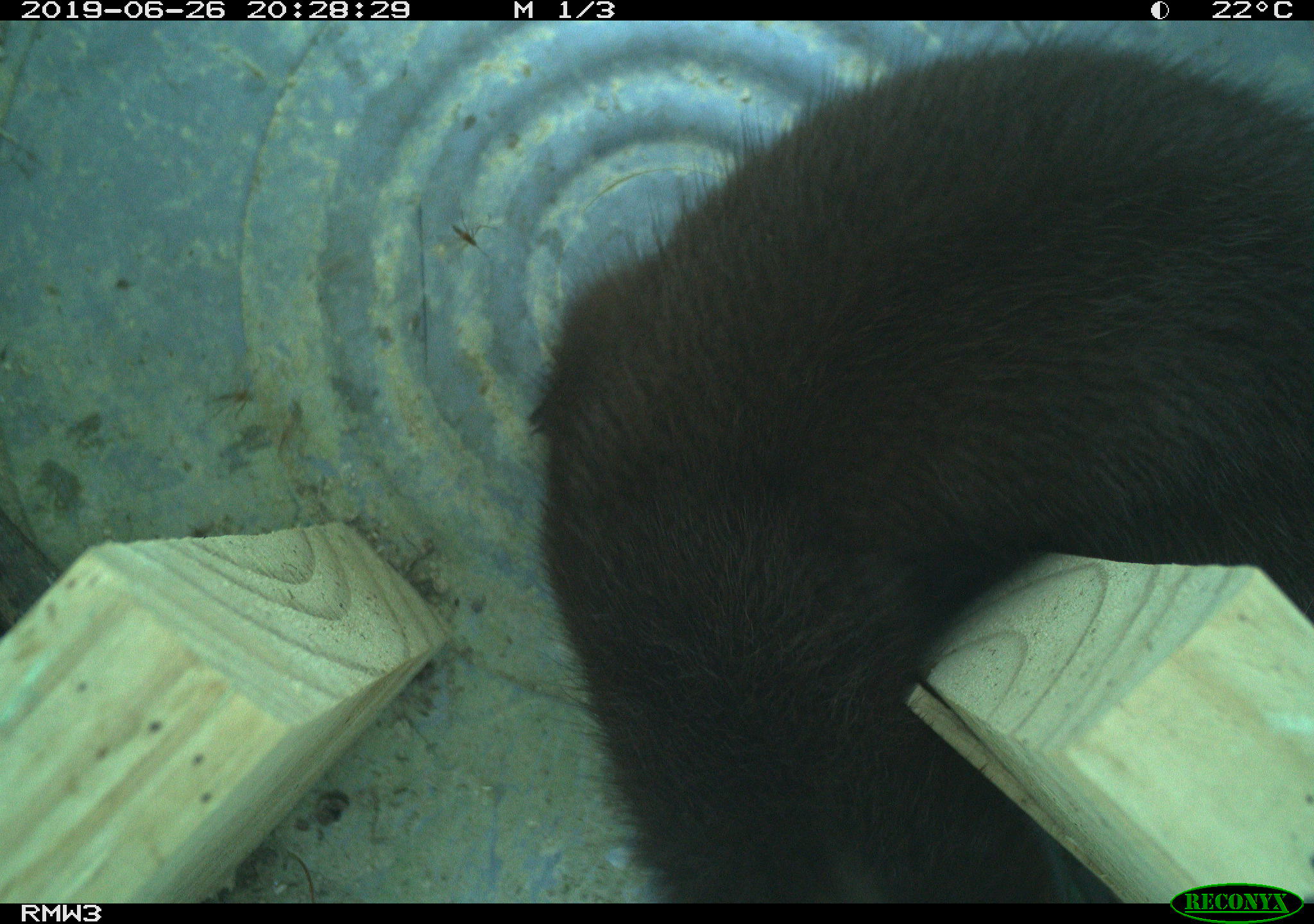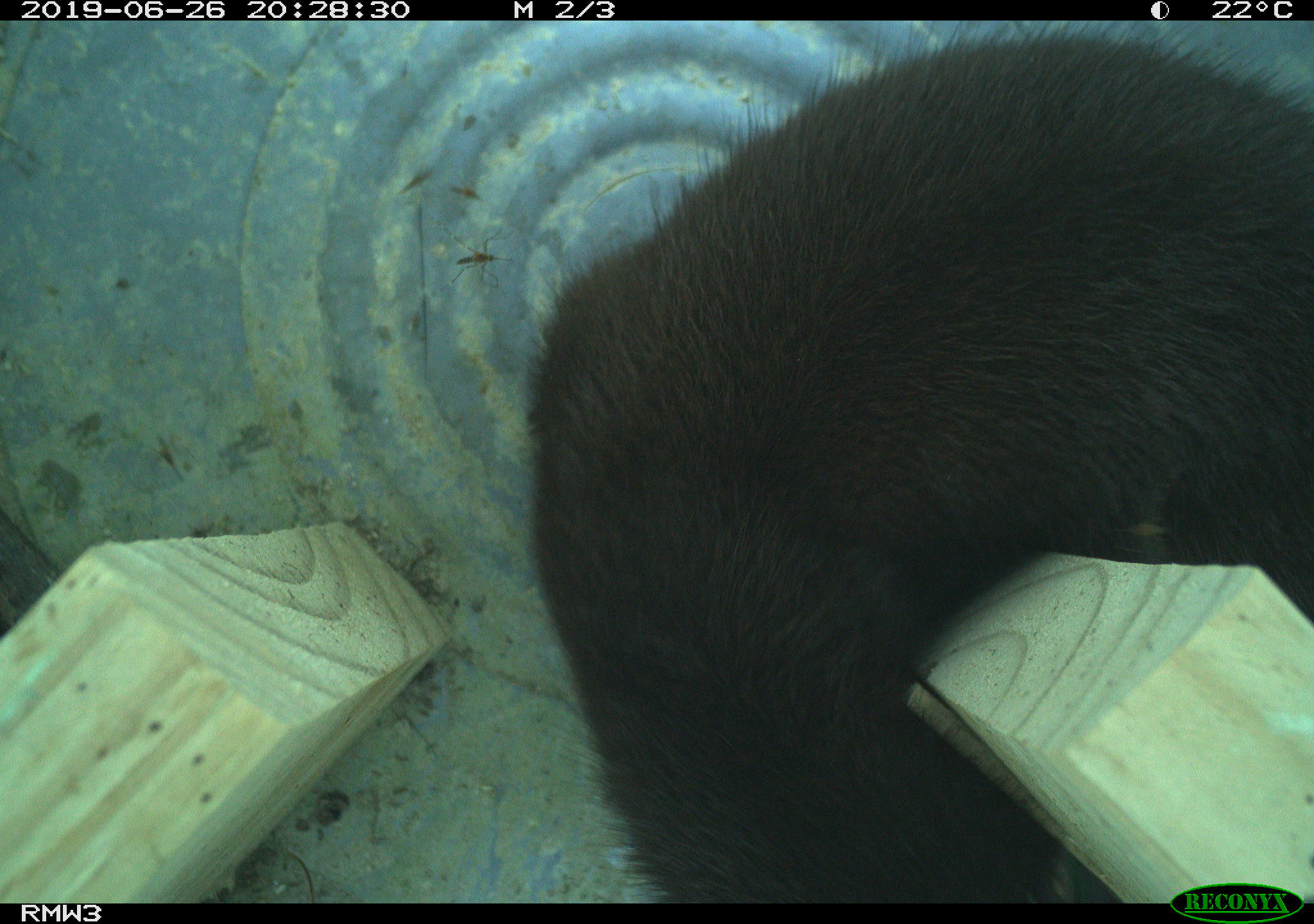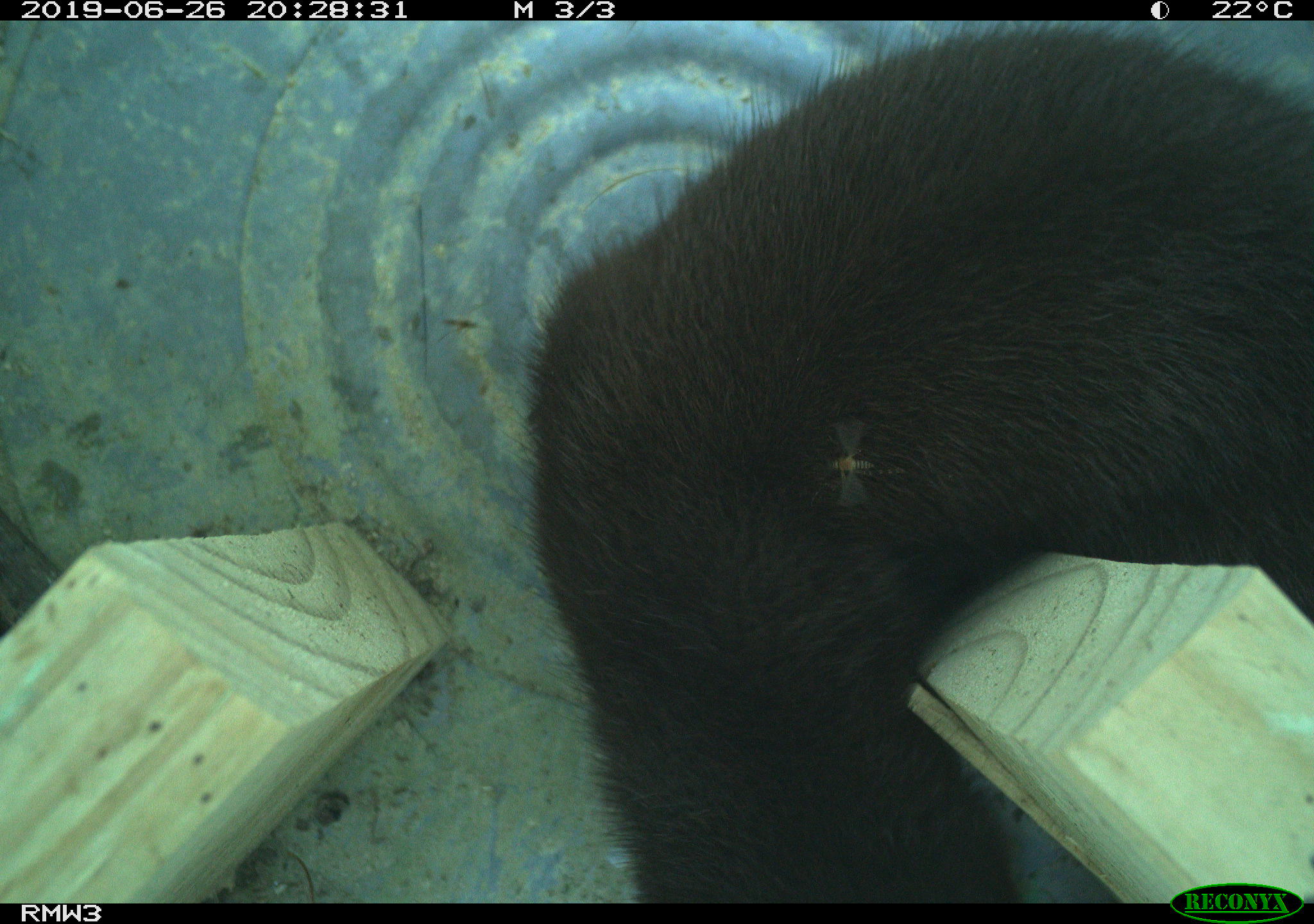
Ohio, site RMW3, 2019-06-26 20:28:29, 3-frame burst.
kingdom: Animalia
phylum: Chordata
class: Mammalia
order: Carnivora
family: Mustelidae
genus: Neogale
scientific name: Neogale vison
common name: american mink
American mink (Neogale vison).